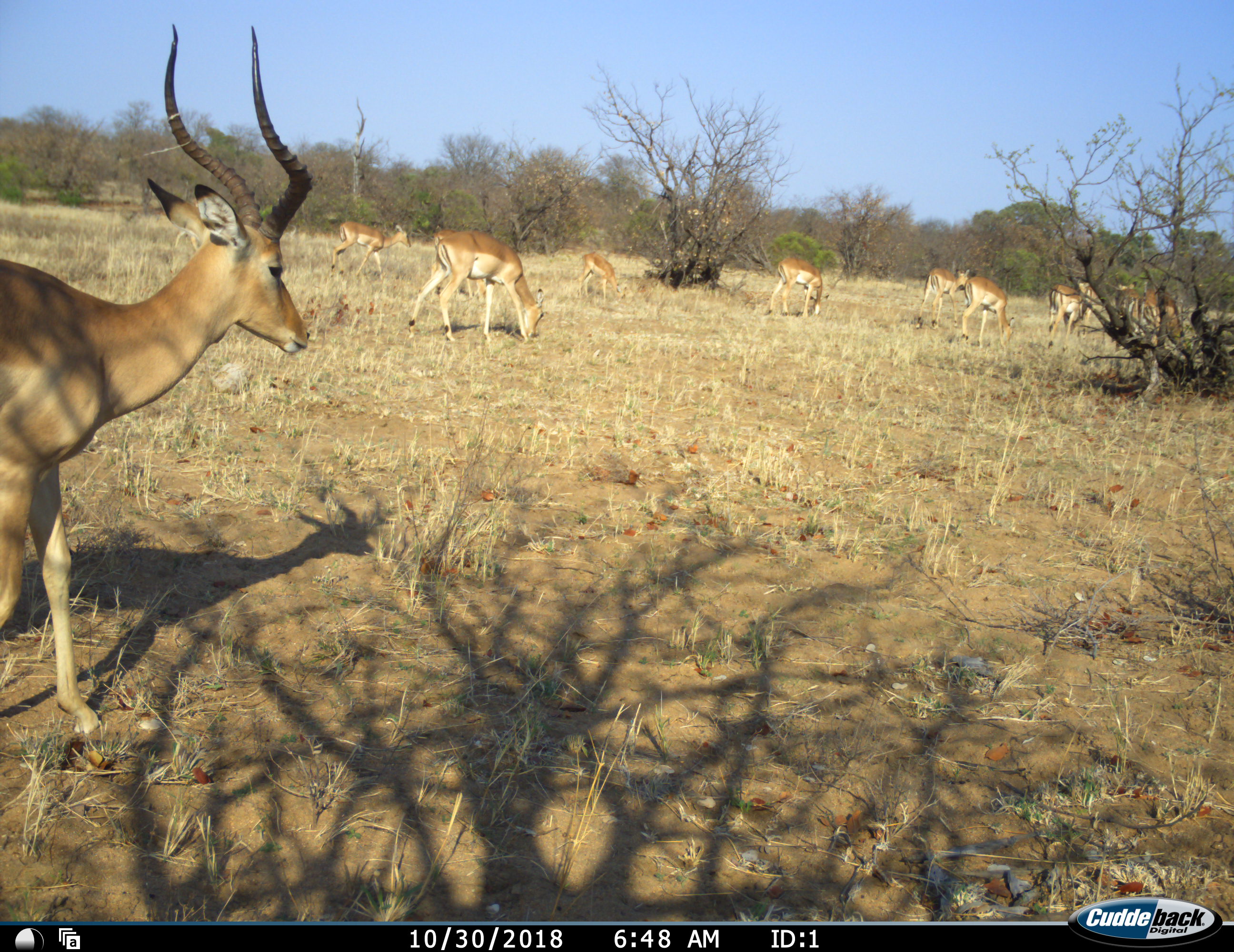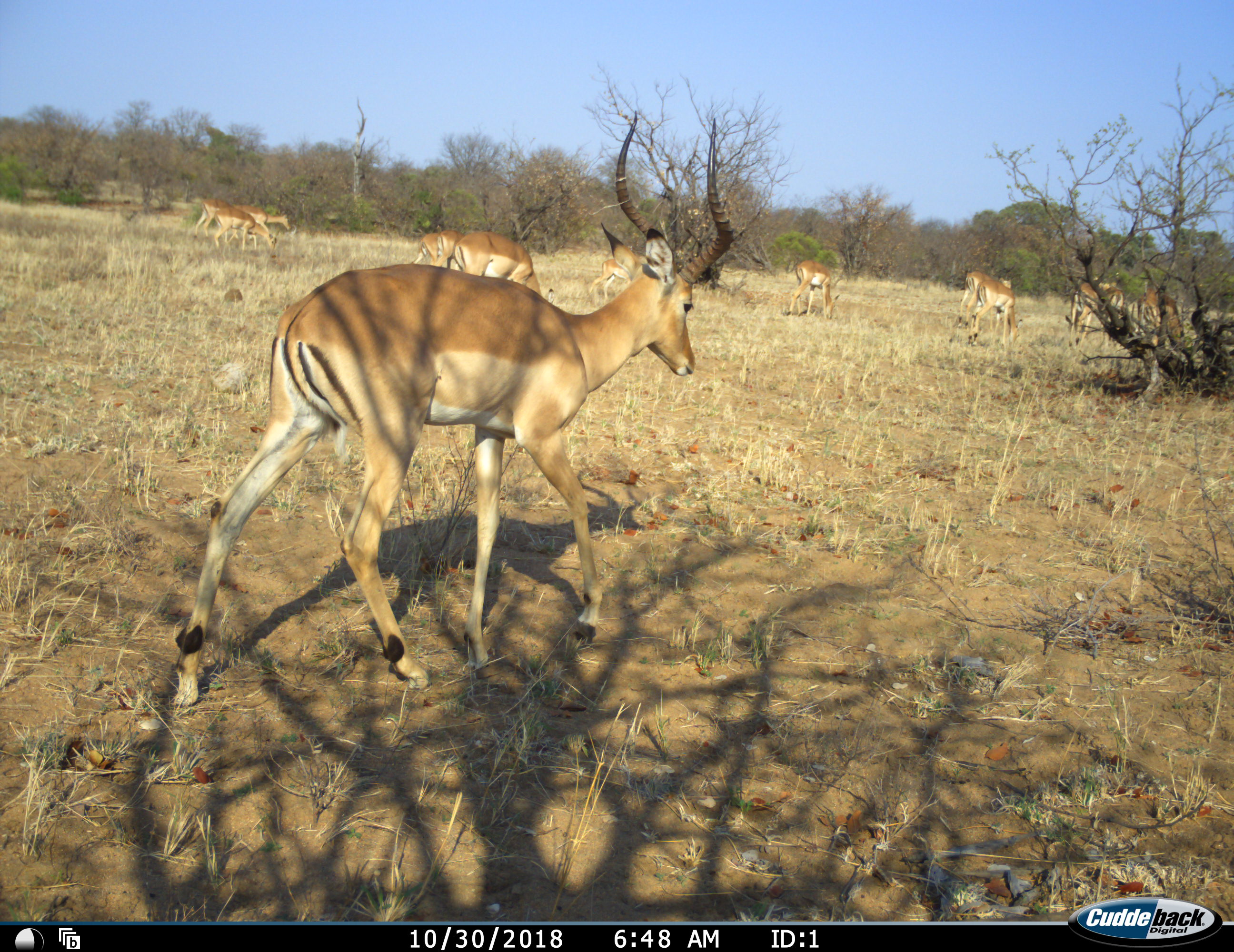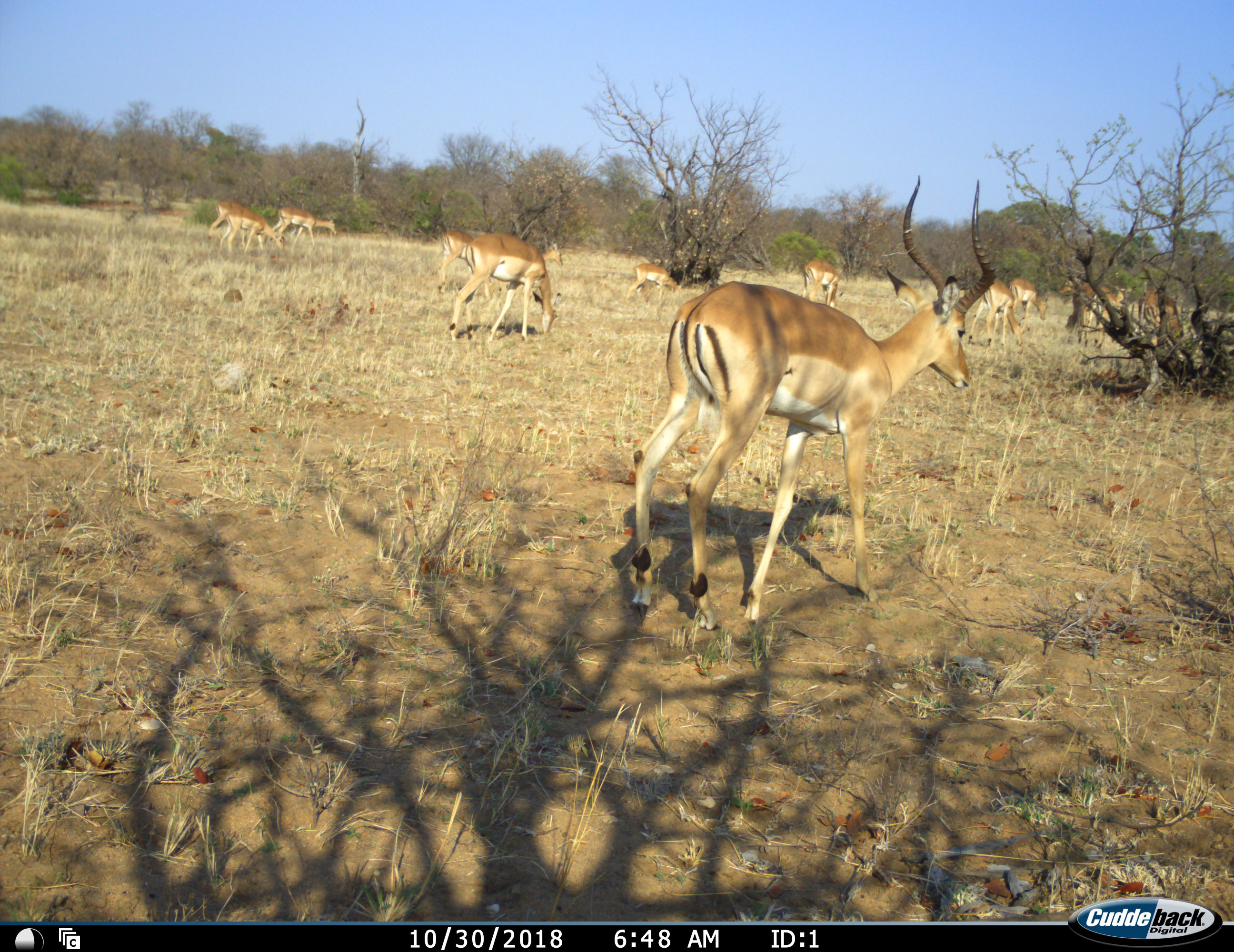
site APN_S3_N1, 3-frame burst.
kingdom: Animalia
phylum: Chordata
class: Mammalia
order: Artiodactyla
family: Bovidae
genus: Aepyceros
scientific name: Aepyceros melampus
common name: impala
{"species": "impala (Aepyceros melampus)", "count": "11-50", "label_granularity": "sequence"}